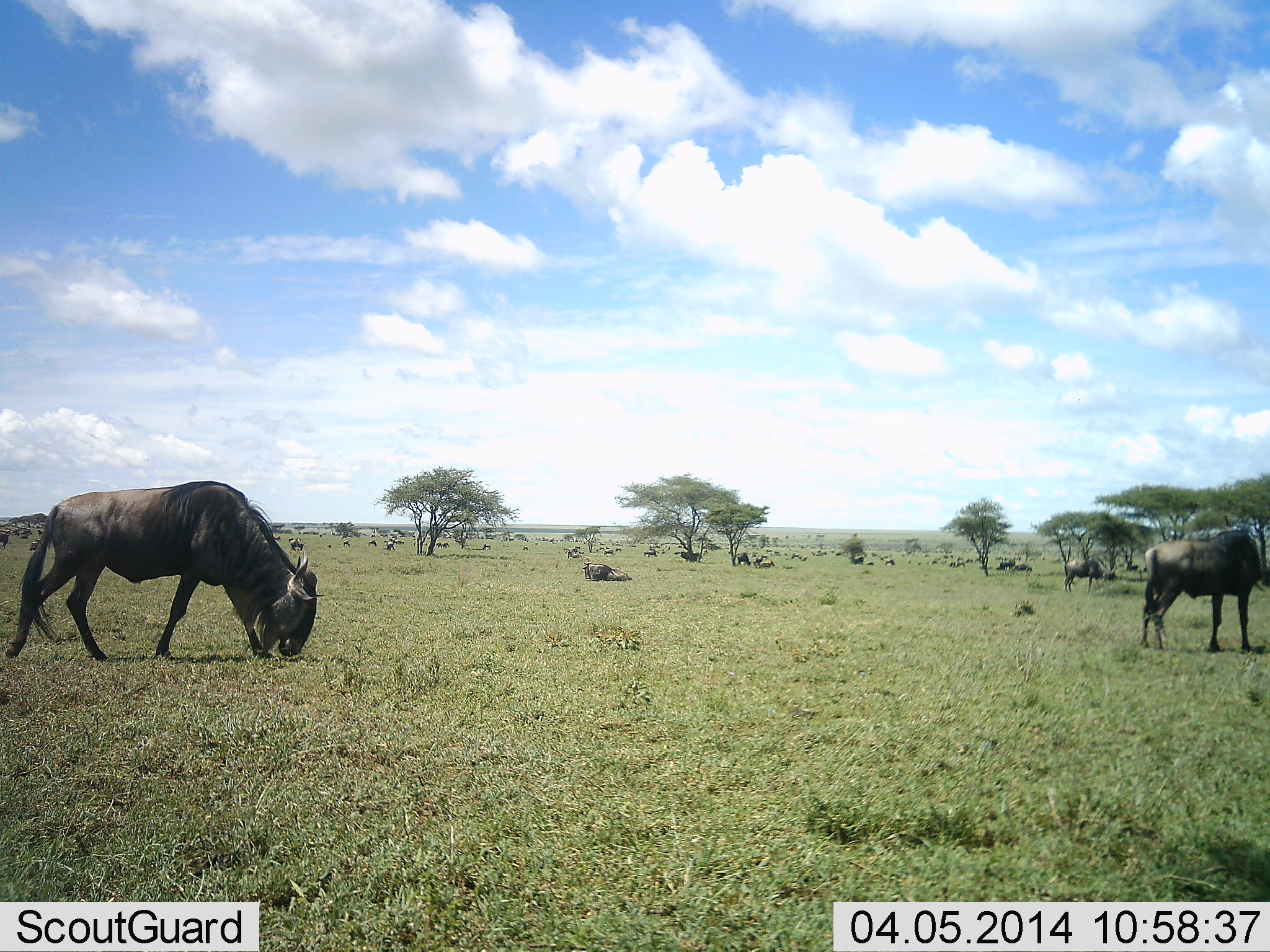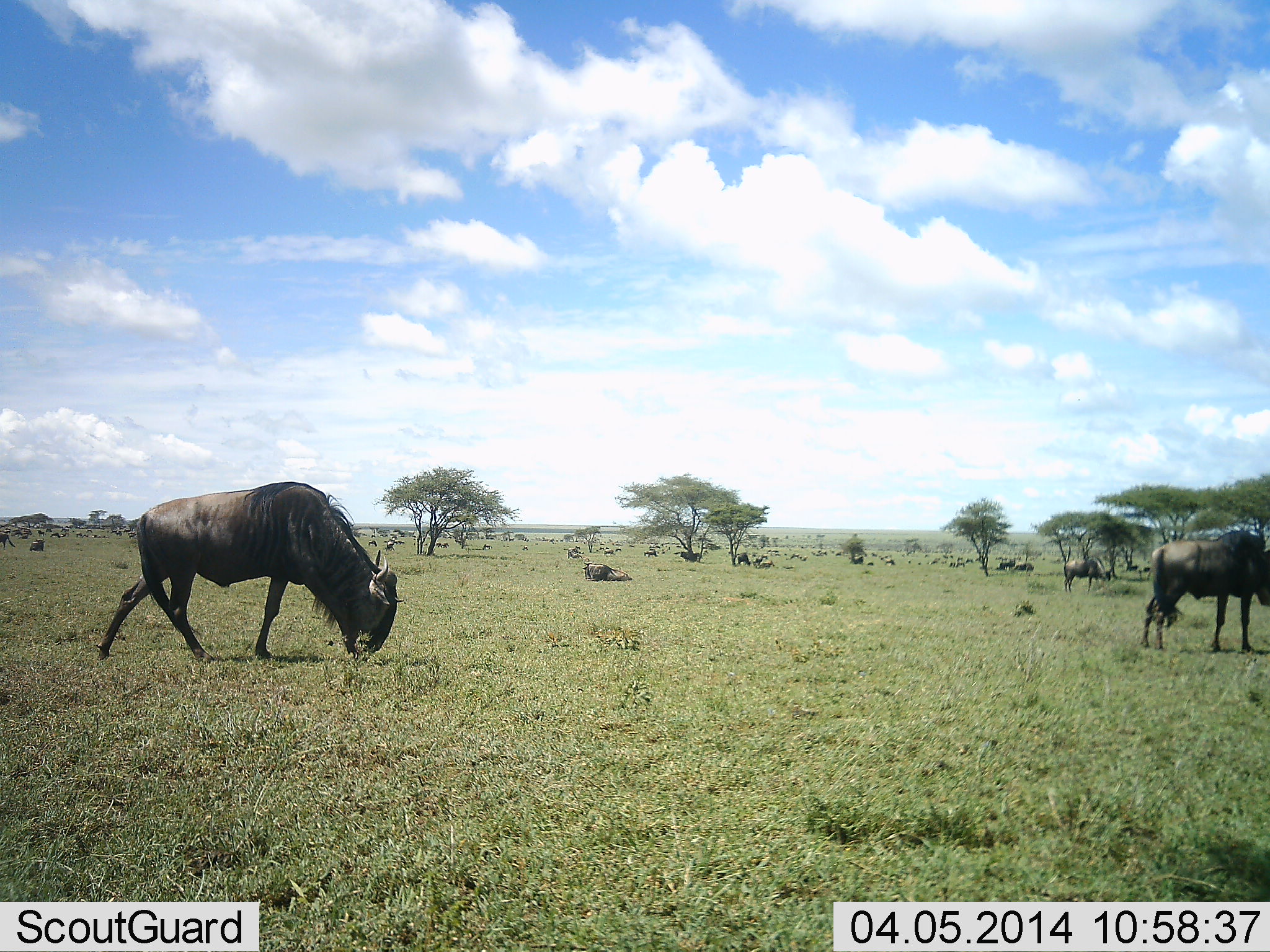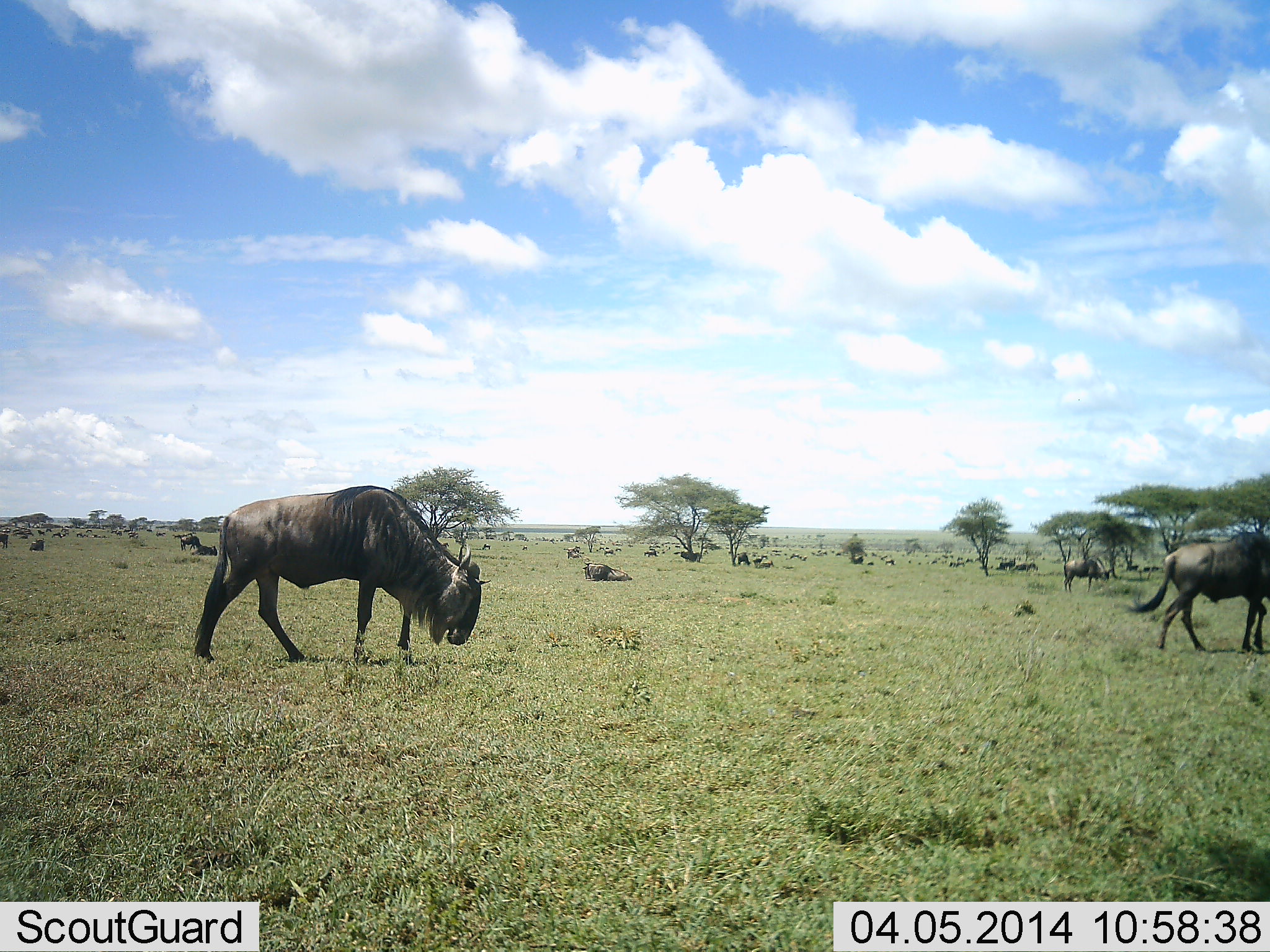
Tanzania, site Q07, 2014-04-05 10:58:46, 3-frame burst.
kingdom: Animalia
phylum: Chordata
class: Mammalia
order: Artiodactyla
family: Bovidae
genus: Connochaetes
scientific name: Connochaetes taurinus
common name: blue wildebeest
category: wildebeest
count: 11-50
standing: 70%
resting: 40%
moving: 90%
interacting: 20%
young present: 10%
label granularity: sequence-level